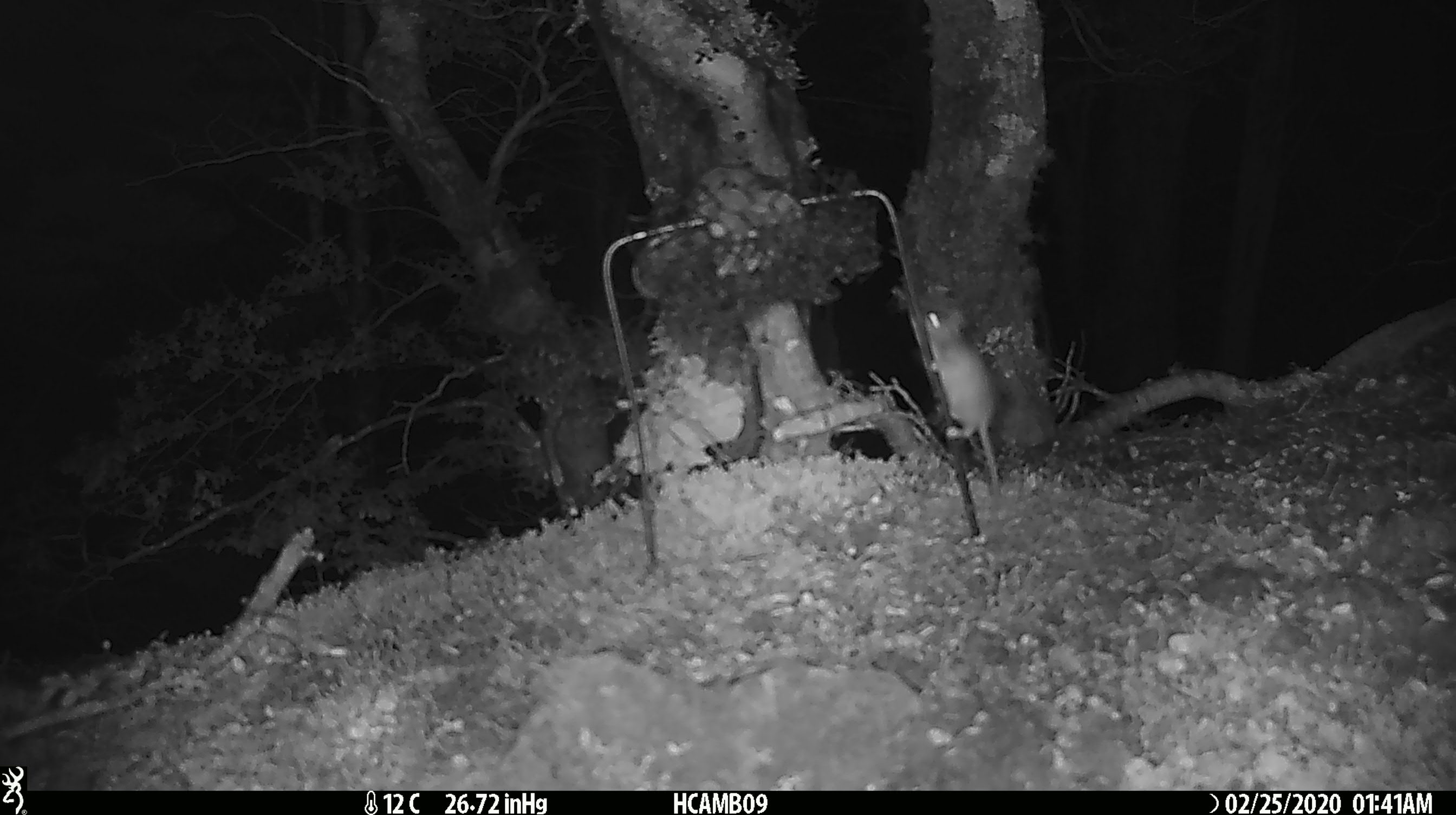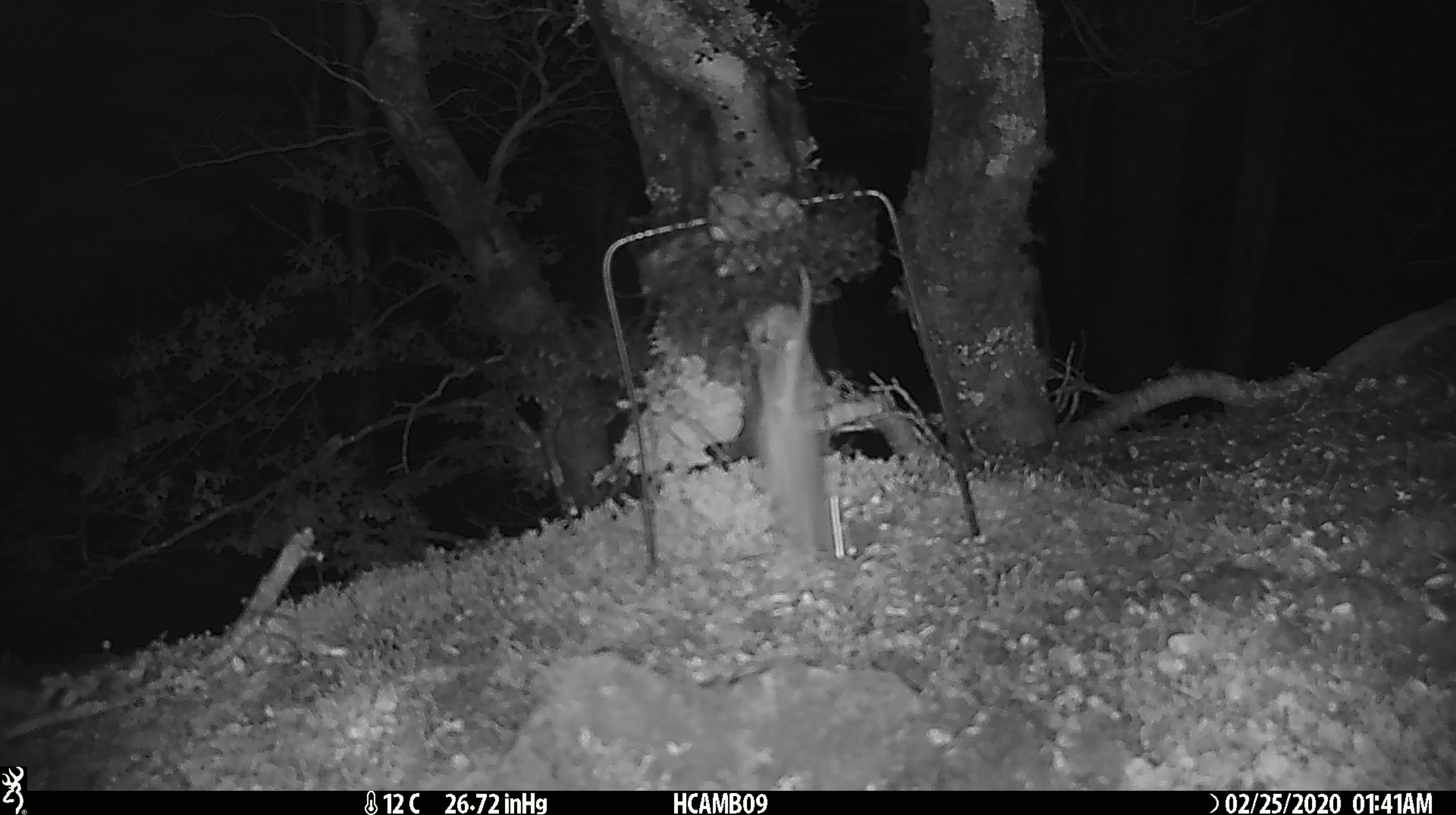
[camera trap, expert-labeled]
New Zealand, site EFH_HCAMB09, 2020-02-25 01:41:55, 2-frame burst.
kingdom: Animalia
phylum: Chordata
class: Mammalia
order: Rodentia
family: Muridae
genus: Mus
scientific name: Mus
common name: mouse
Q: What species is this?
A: Mouse (Mus).